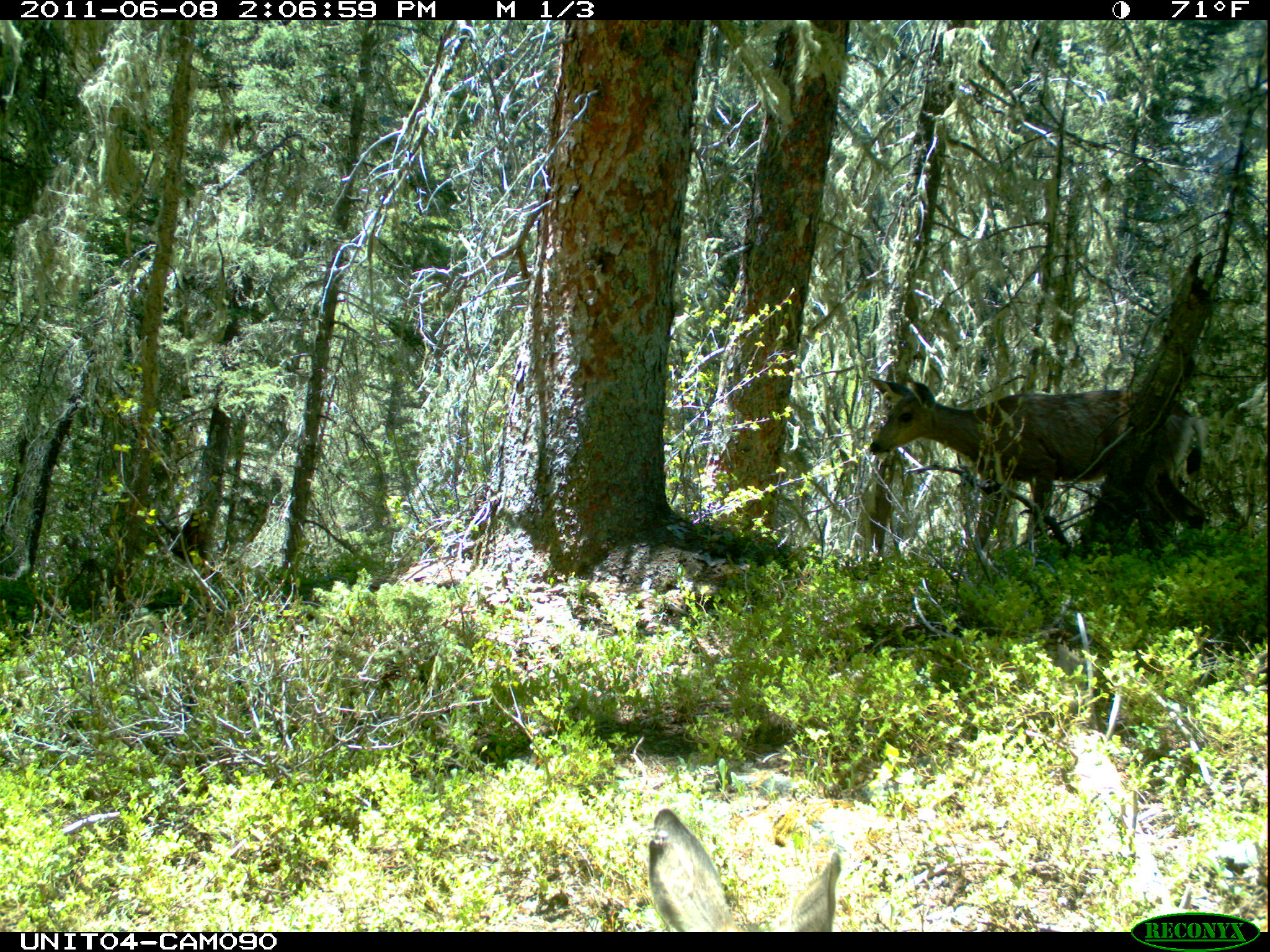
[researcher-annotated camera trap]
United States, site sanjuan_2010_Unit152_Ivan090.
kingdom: Animalia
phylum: Chordata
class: Mammalia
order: Artiodactyla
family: Cervidae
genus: Odocoileus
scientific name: Odocoileus hemionus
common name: mule deer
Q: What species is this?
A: Odocoileus hemionus (mule deer).